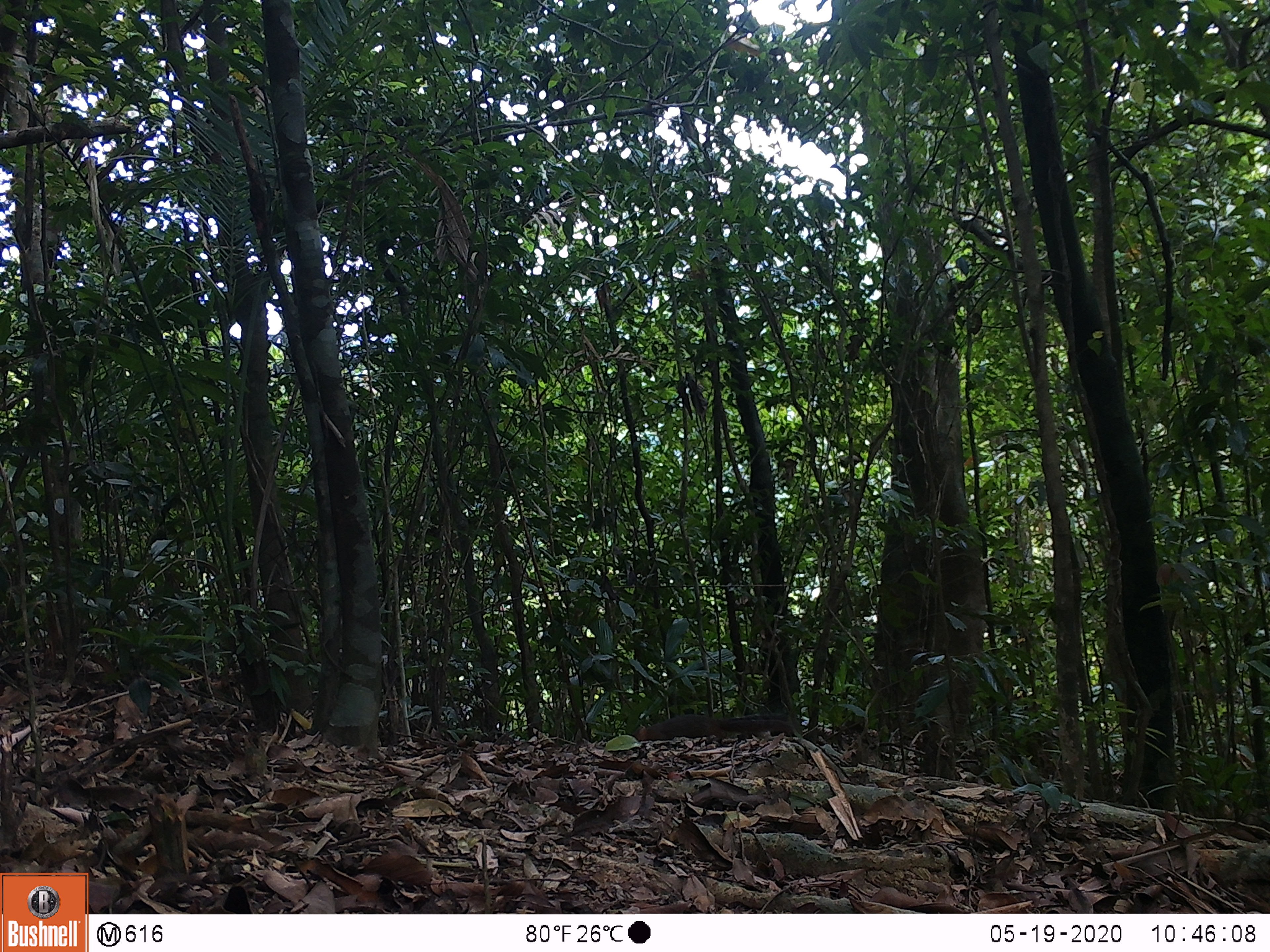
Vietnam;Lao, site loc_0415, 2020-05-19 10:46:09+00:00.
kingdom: Animalia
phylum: Chordata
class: Mammalia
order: Rodentia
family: Sciuridae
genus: Dremomys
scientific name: Dremomys rufigenis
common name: red-cheeked squirrel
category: red cheeked squirrel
Red cheeked squirrel (red-cheeked squirrel) (Dremomys rufigenis). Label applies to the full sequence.